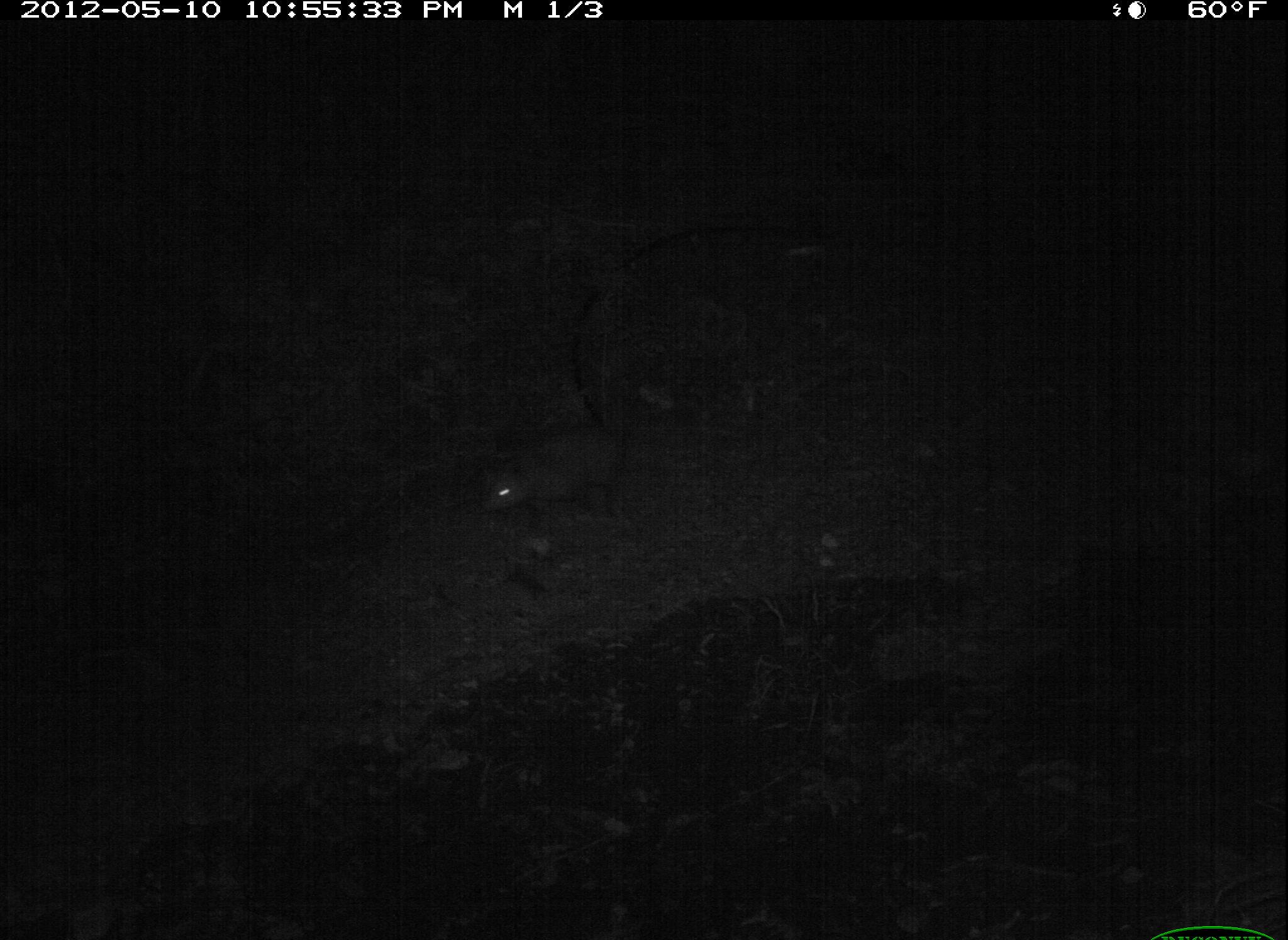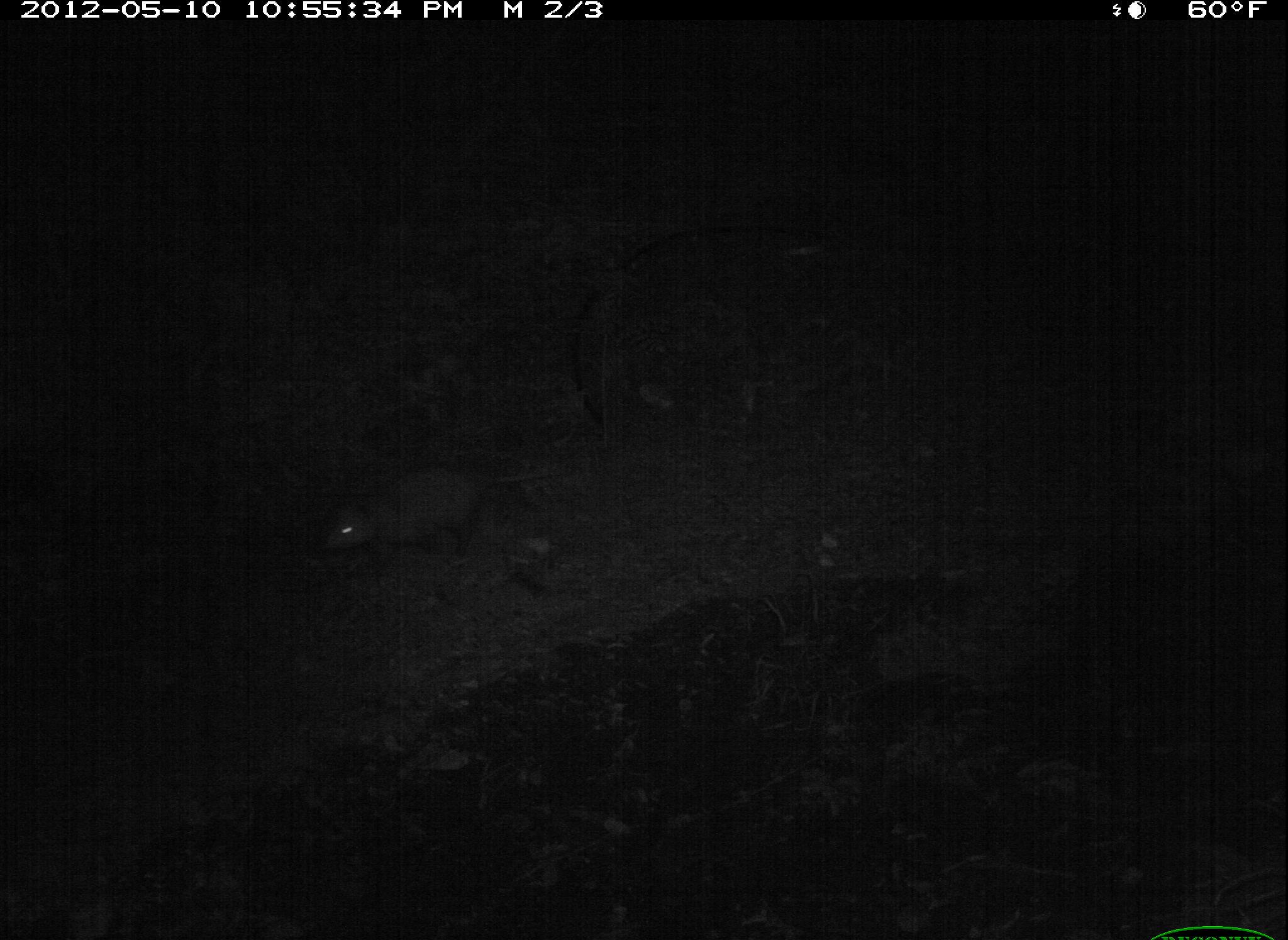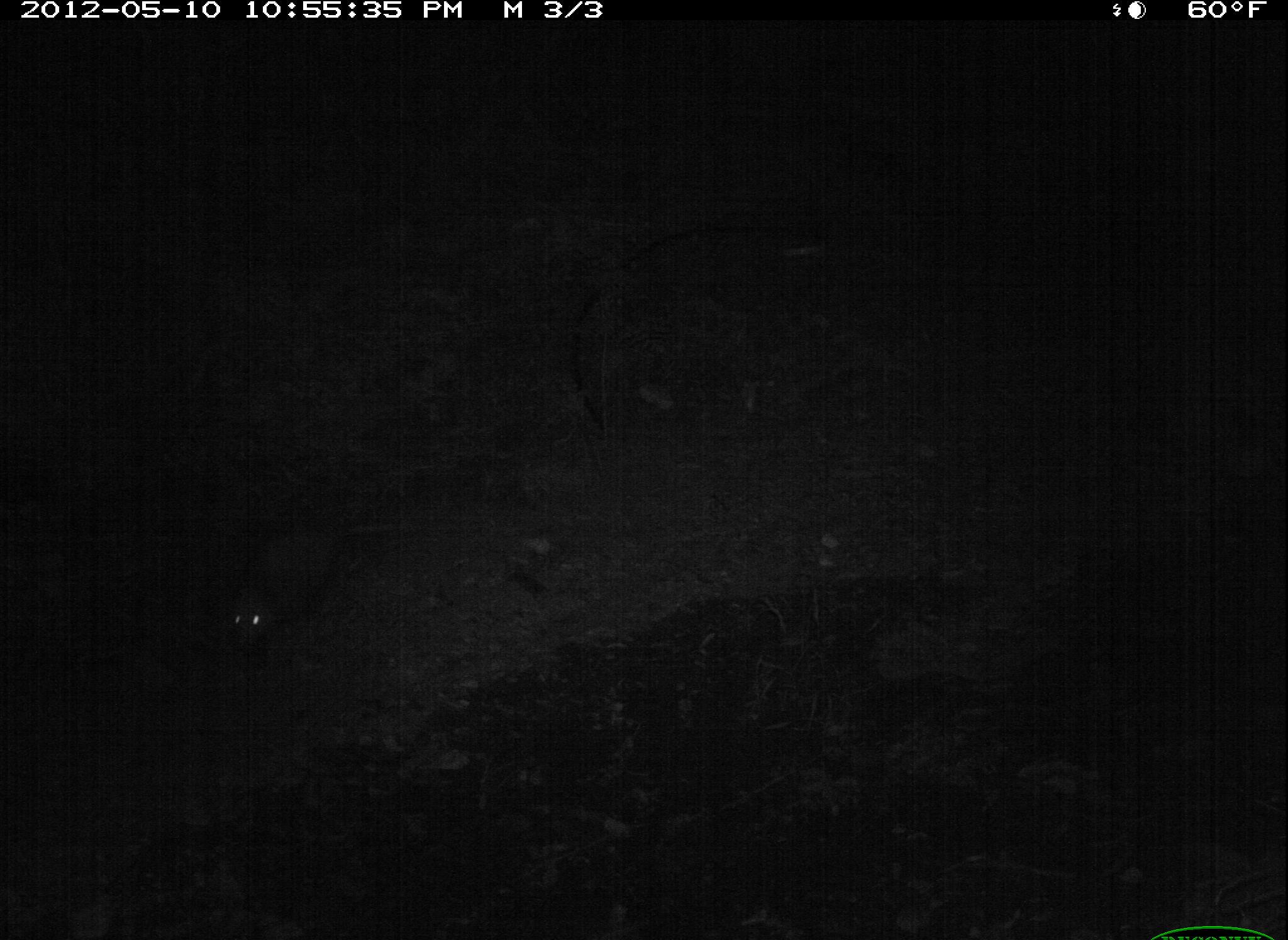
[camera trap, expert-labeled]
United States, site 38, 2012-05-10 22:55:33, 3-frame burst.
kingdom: Animalia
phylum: Chordata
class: Mammalia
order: Didelphimorphia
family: Didelphidae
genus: Didelphis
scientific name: Didelphis virginiana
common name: virginia opossum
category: opossum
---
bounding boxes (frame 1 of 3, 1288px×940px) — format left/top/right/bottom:
opossum: 459/398/646/536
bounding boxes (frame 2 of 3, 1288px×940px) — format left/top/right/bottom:
opossum: 314/451/567/581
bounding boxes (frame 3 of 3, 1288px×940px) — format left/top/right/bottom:
opossum: 217/491/430/652